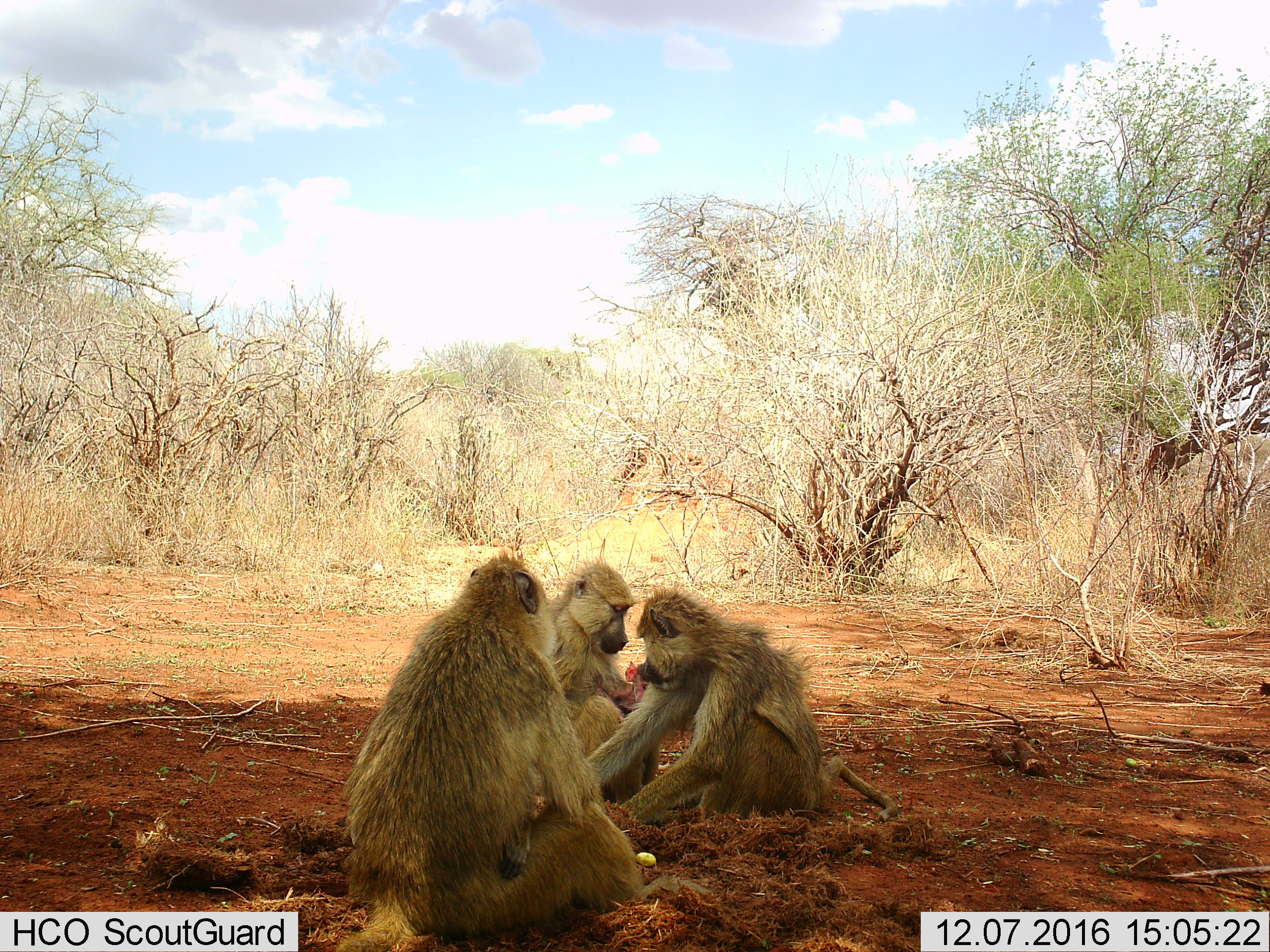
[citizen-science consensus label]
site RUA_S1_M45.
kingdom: Animalia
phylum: Chordata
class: Mammalia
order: Primates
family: Cercopithecidae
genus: Papio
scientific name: Papio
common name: baboon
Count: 4.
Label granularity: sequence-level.